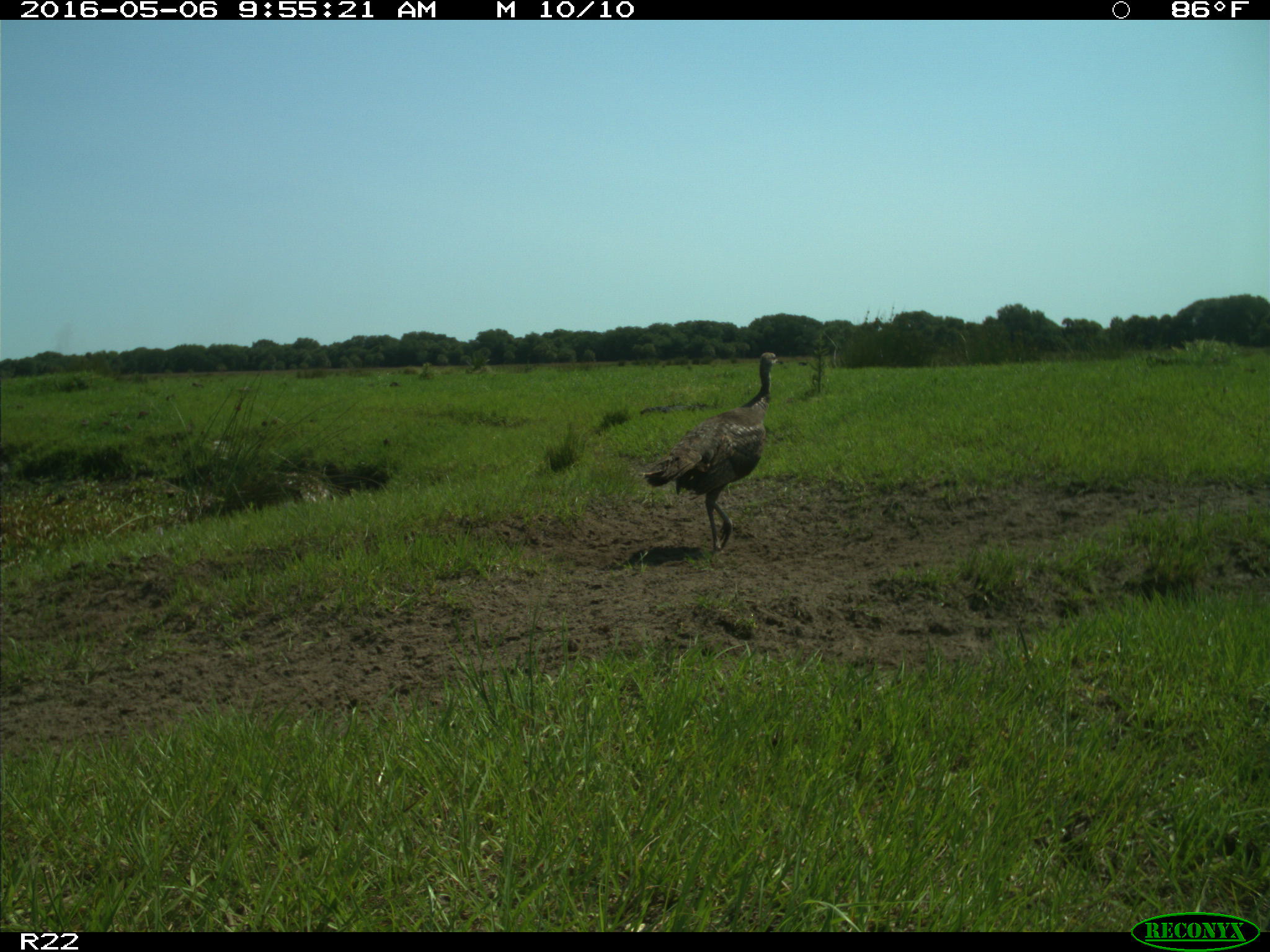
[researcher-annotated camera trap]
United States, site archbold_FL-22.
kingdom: Animalia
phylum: Chordata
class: Aves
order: Galliformes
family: Phasianidae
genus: Meleagris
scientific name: Meleagris gallopavo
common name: wild turkey